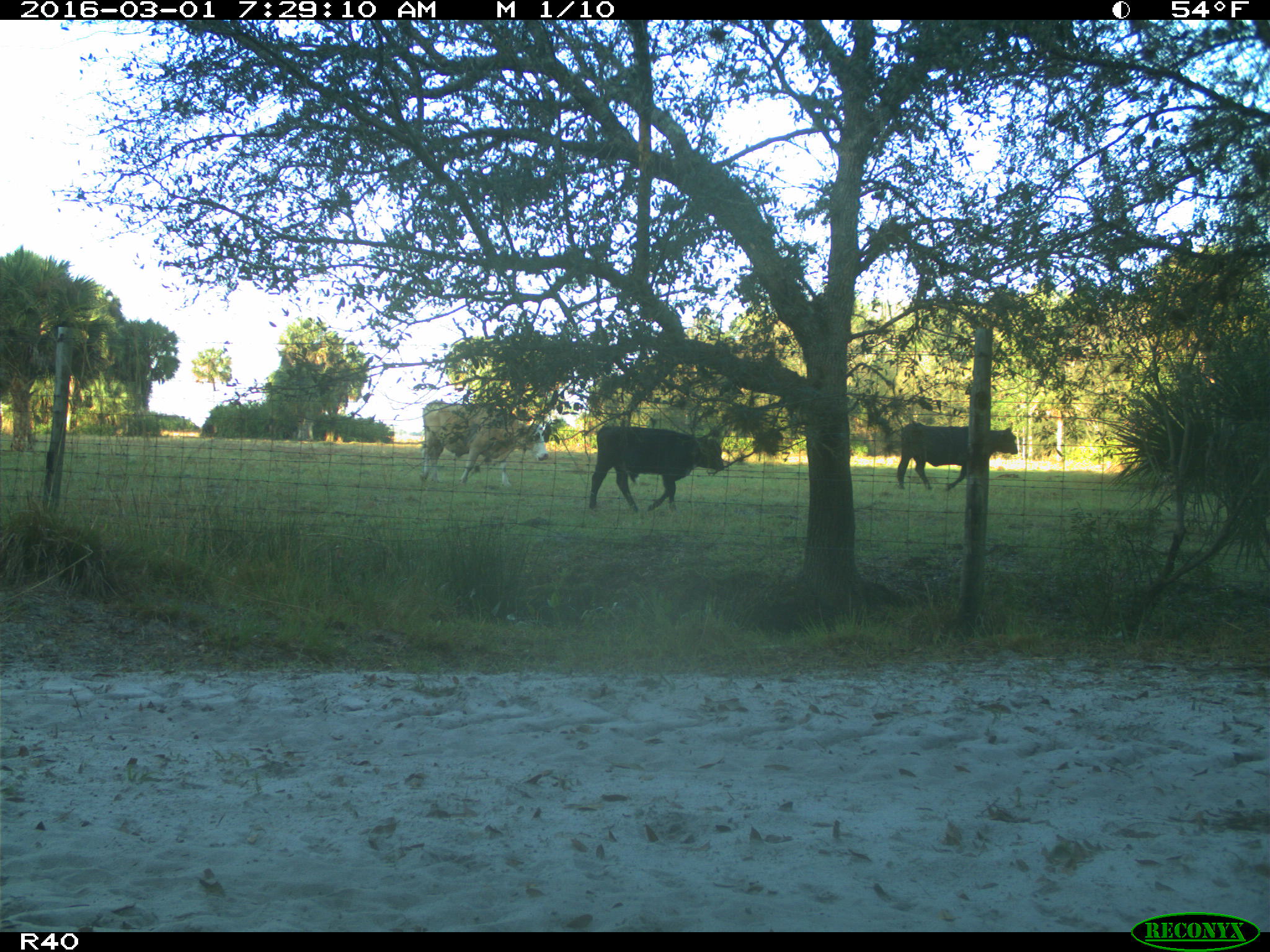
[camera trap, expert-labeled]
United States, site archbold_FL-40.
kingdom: Animalia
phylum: Chordata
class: Mammalia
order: Artiodactyla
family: Bovidae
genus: Bos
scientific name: Bos taurus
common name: domestic cow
Bos taurus (domestic cow).